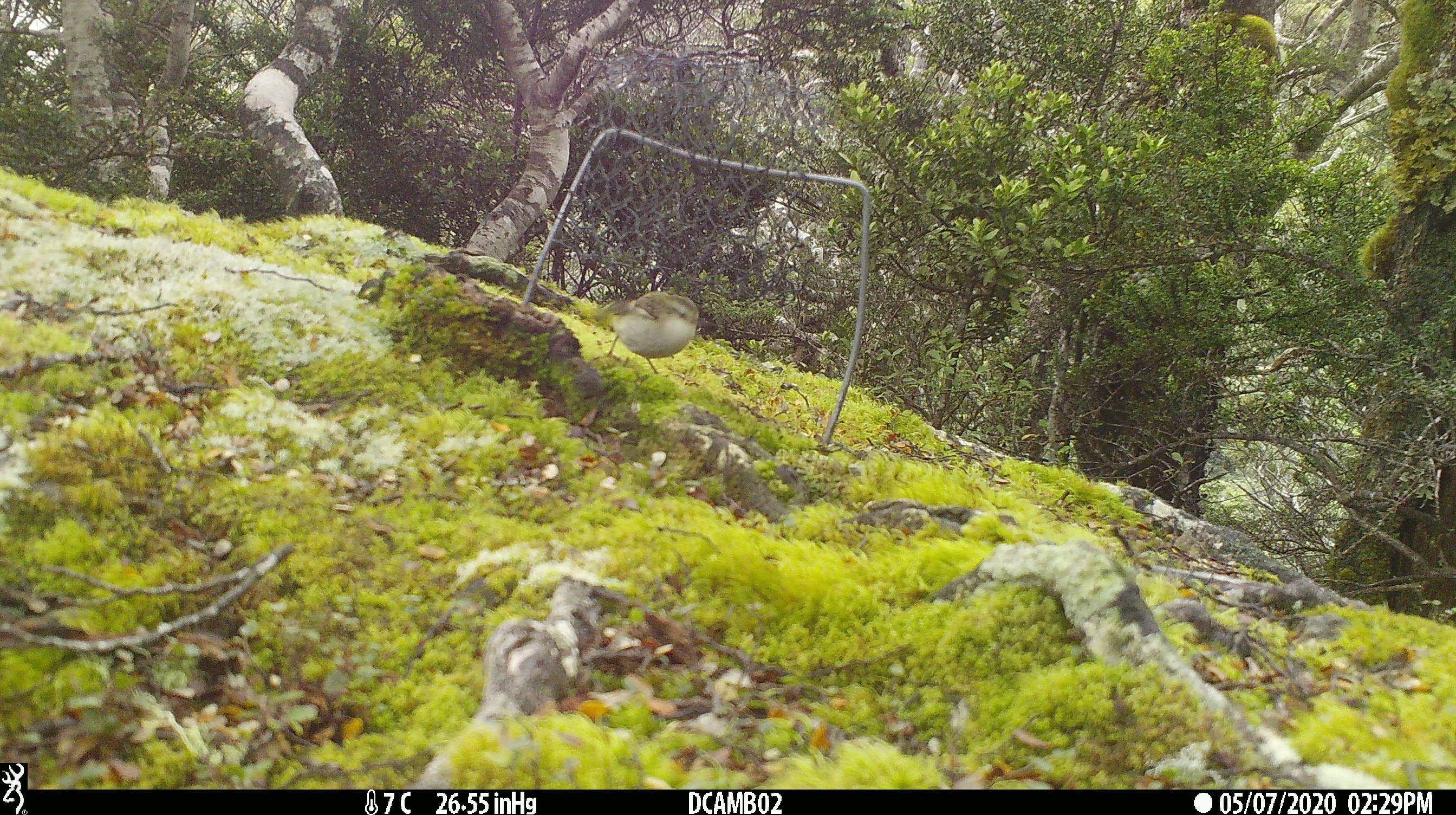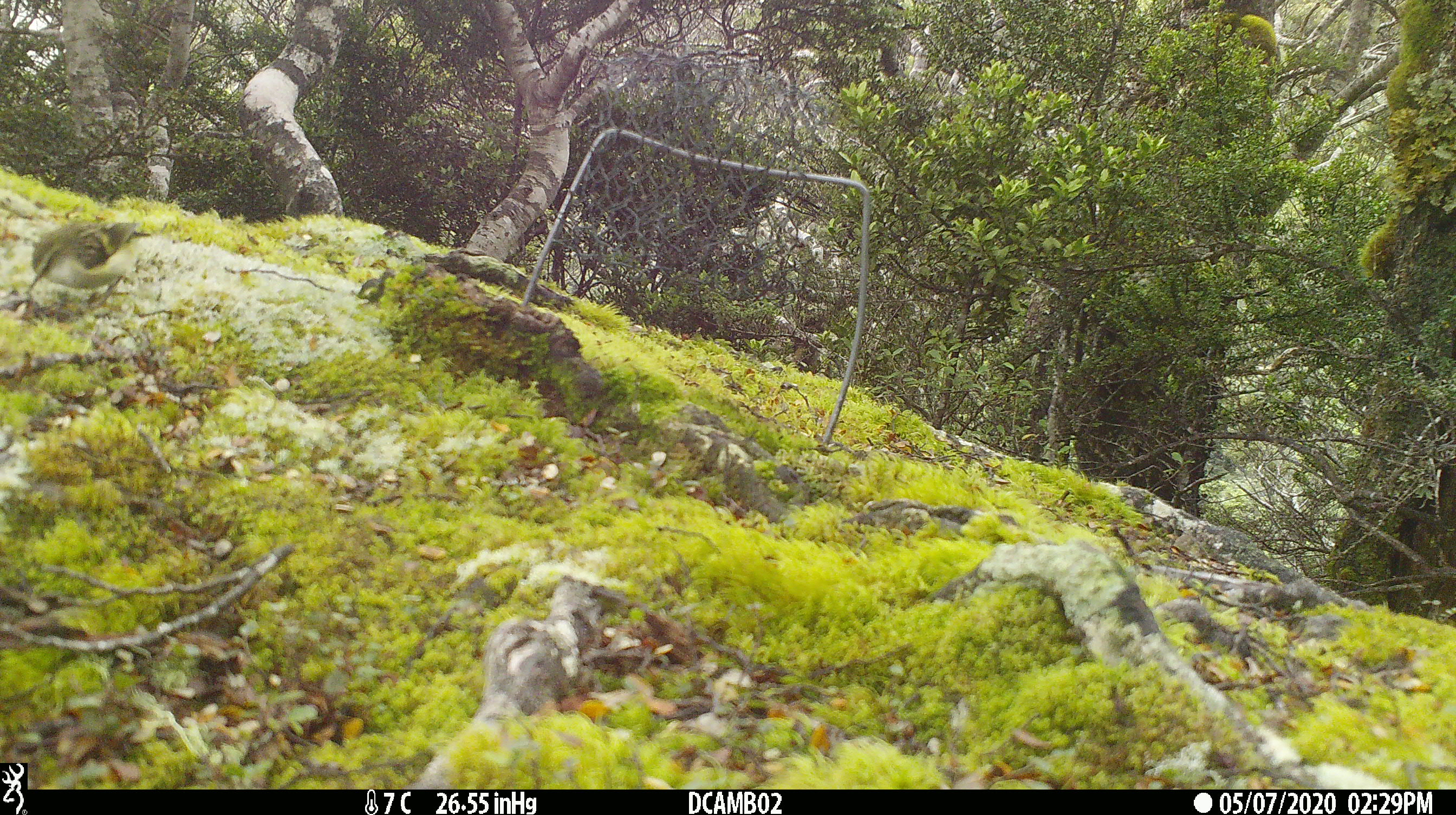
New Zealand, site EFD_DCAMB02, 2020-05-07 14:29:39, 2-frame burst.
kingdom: Animalia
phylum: Chordata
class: Aves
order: Passeriformes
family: Acanthisittidae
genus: Acanthisitta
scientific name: Acanthisitta chloris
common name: rifleman